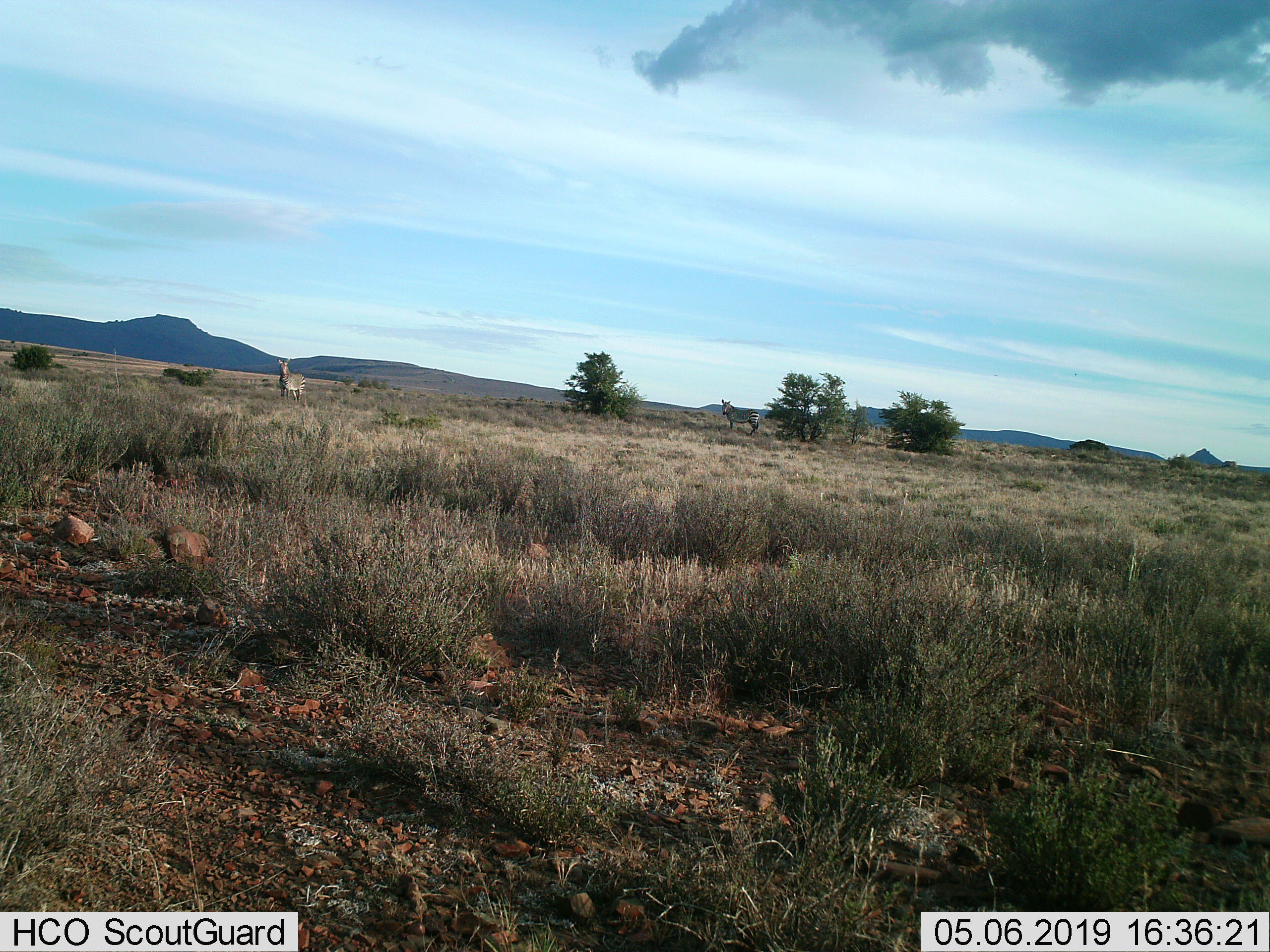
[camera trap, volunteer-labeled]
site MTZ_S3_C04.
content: unidentified animal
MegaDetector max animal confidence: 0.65